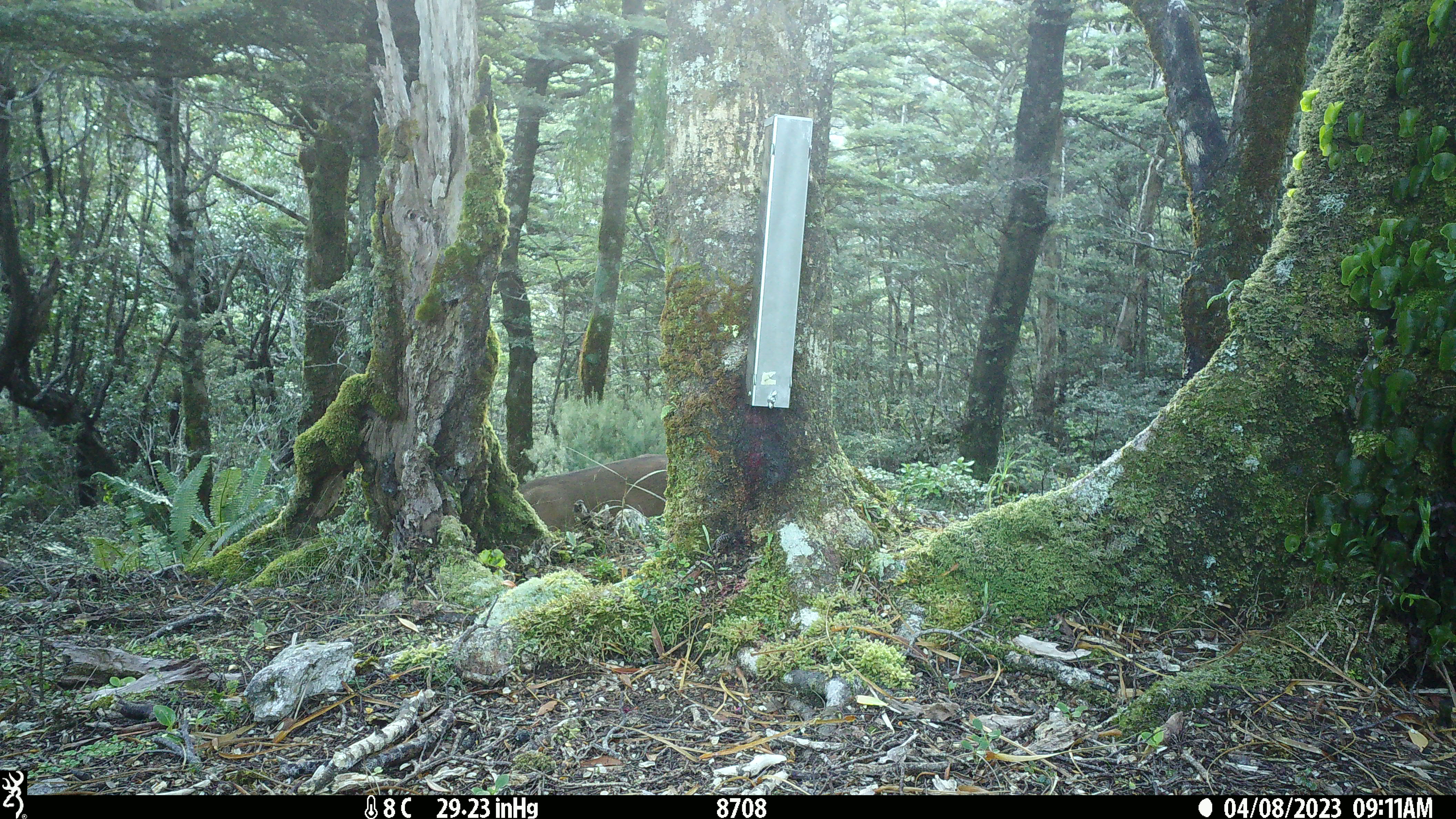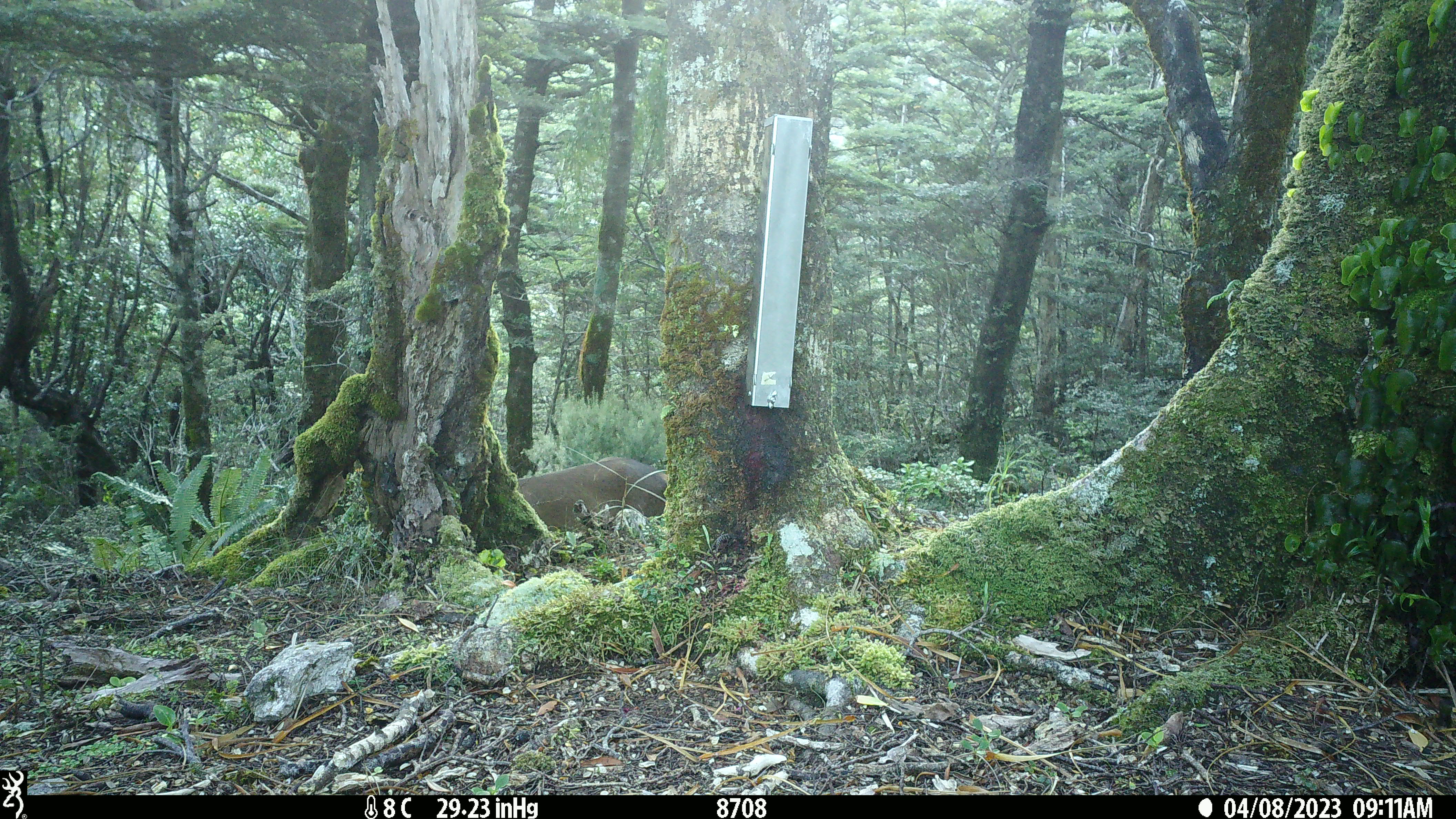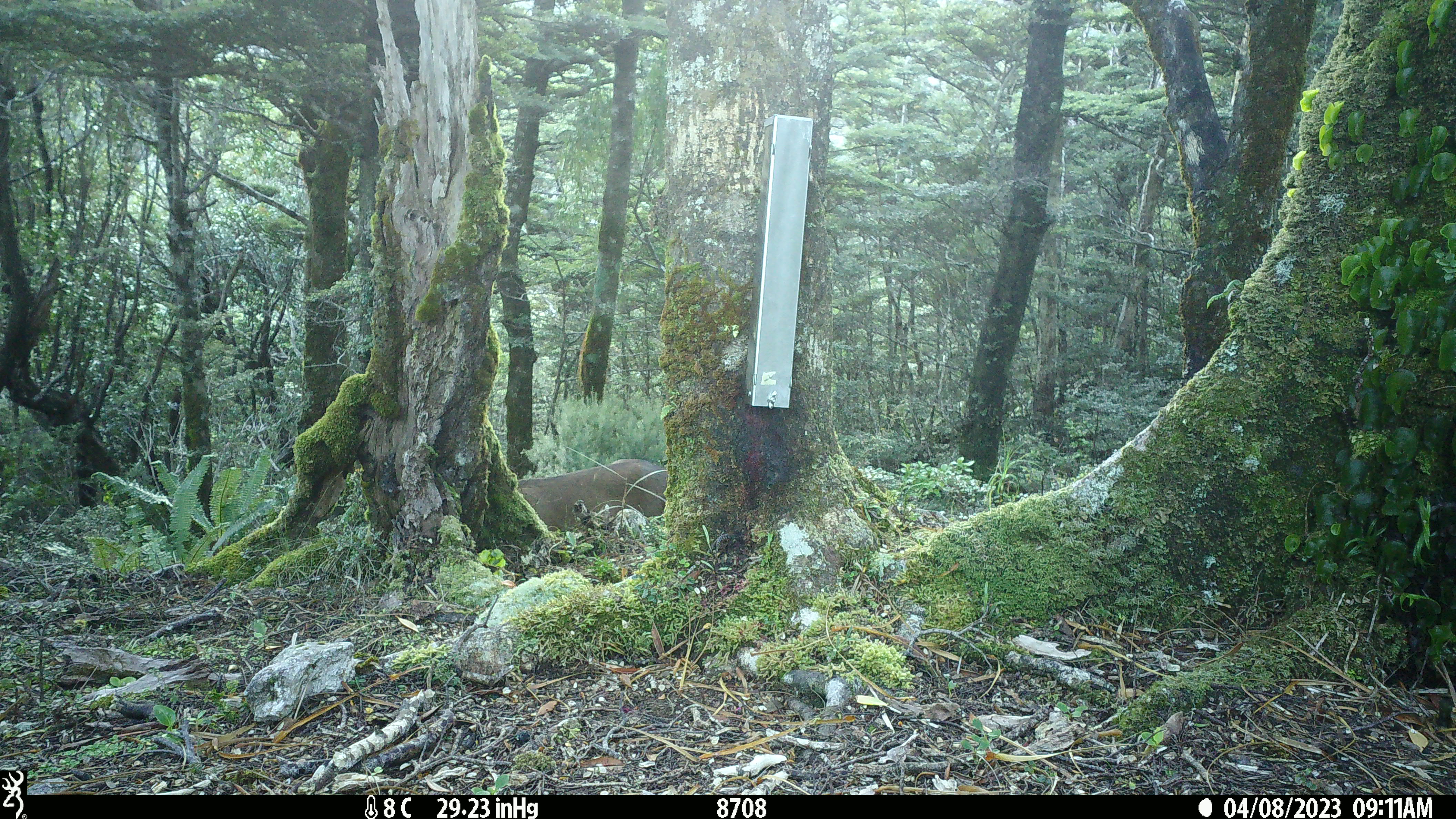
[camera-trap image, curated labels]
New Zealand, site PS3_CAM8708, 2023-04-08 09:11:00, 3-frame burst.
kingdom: Animalia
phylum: Chordata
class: Mammalia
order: Artiodactyla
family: Cervidae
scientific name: Cervidae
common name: deer